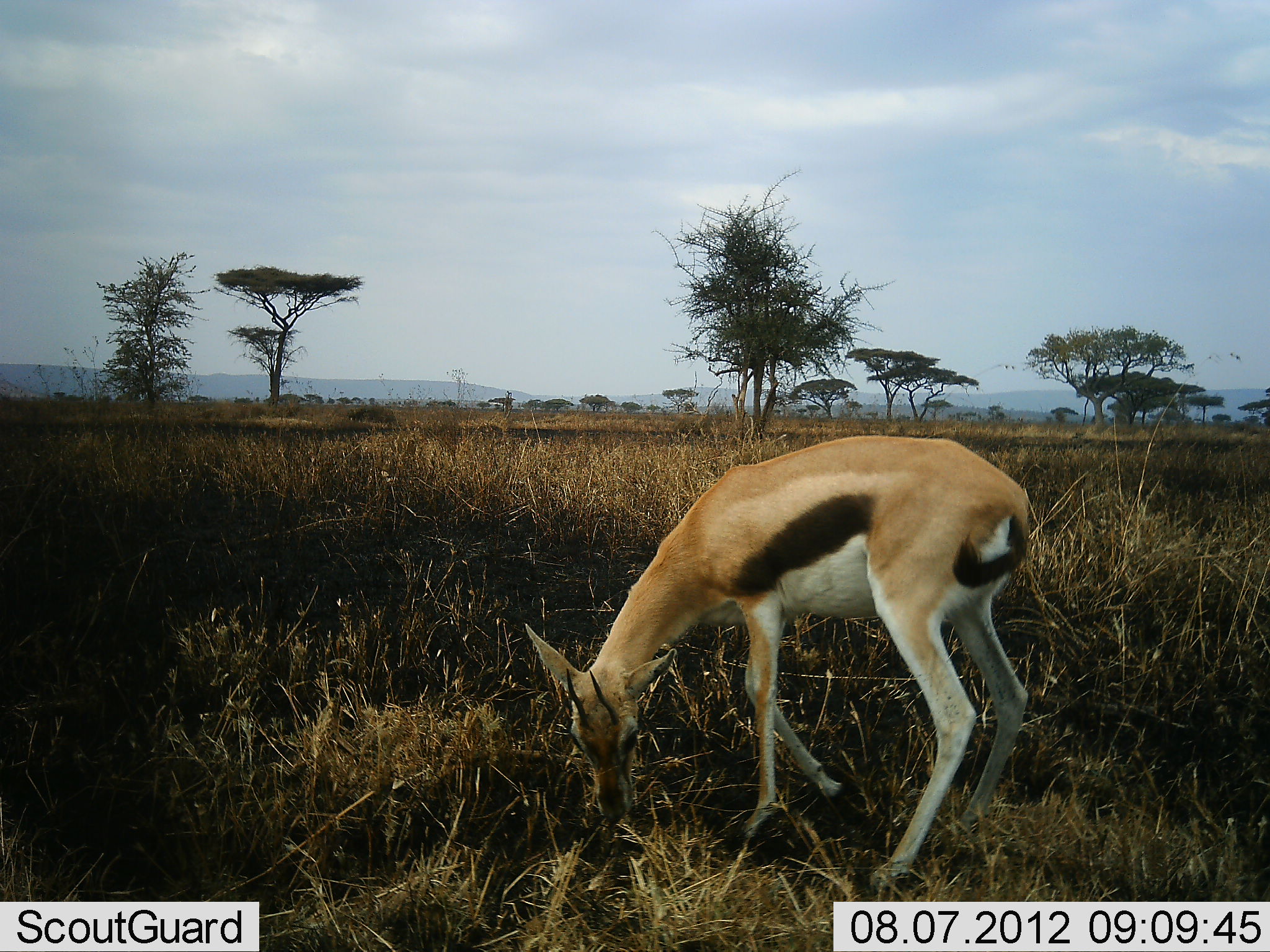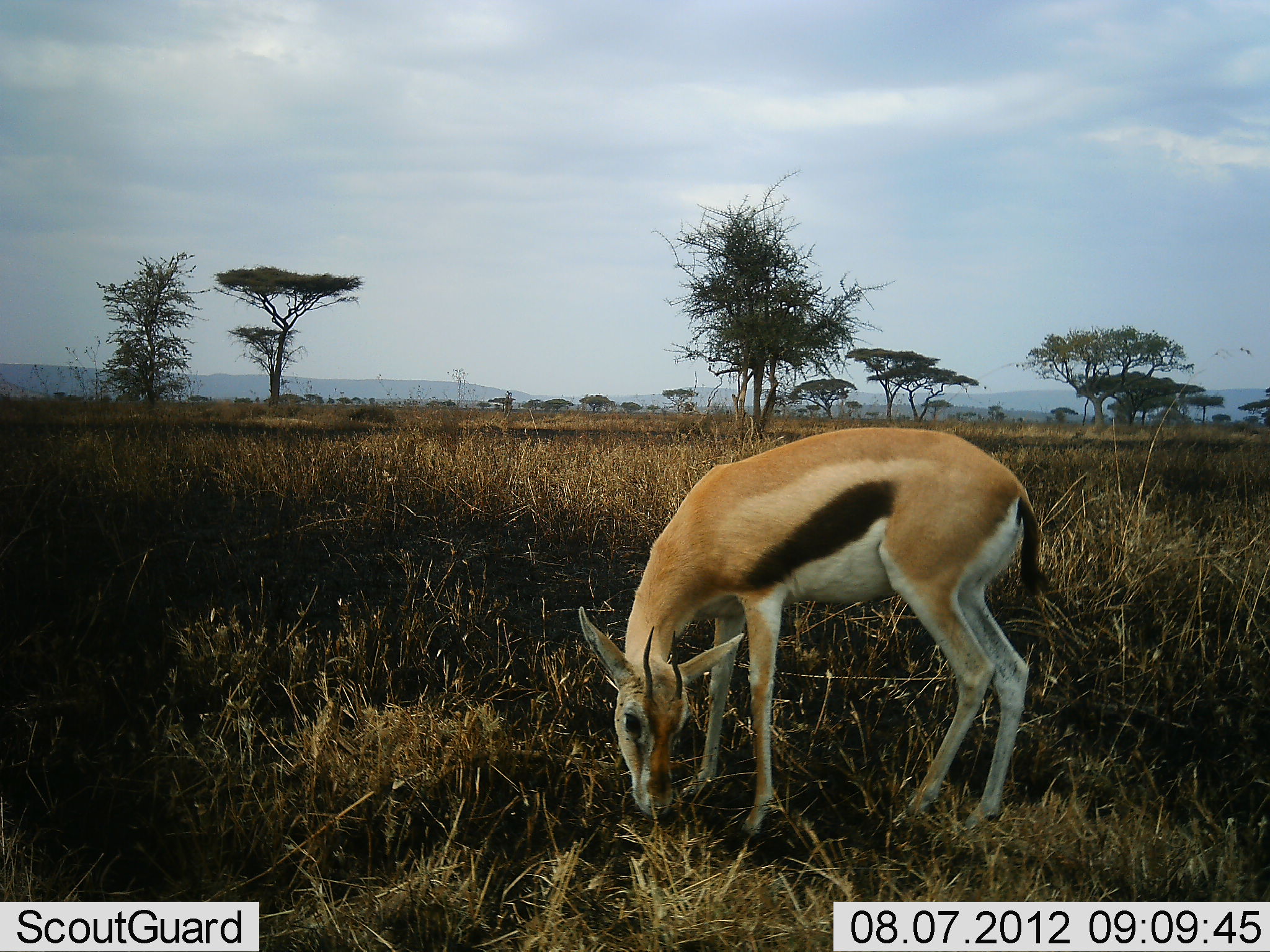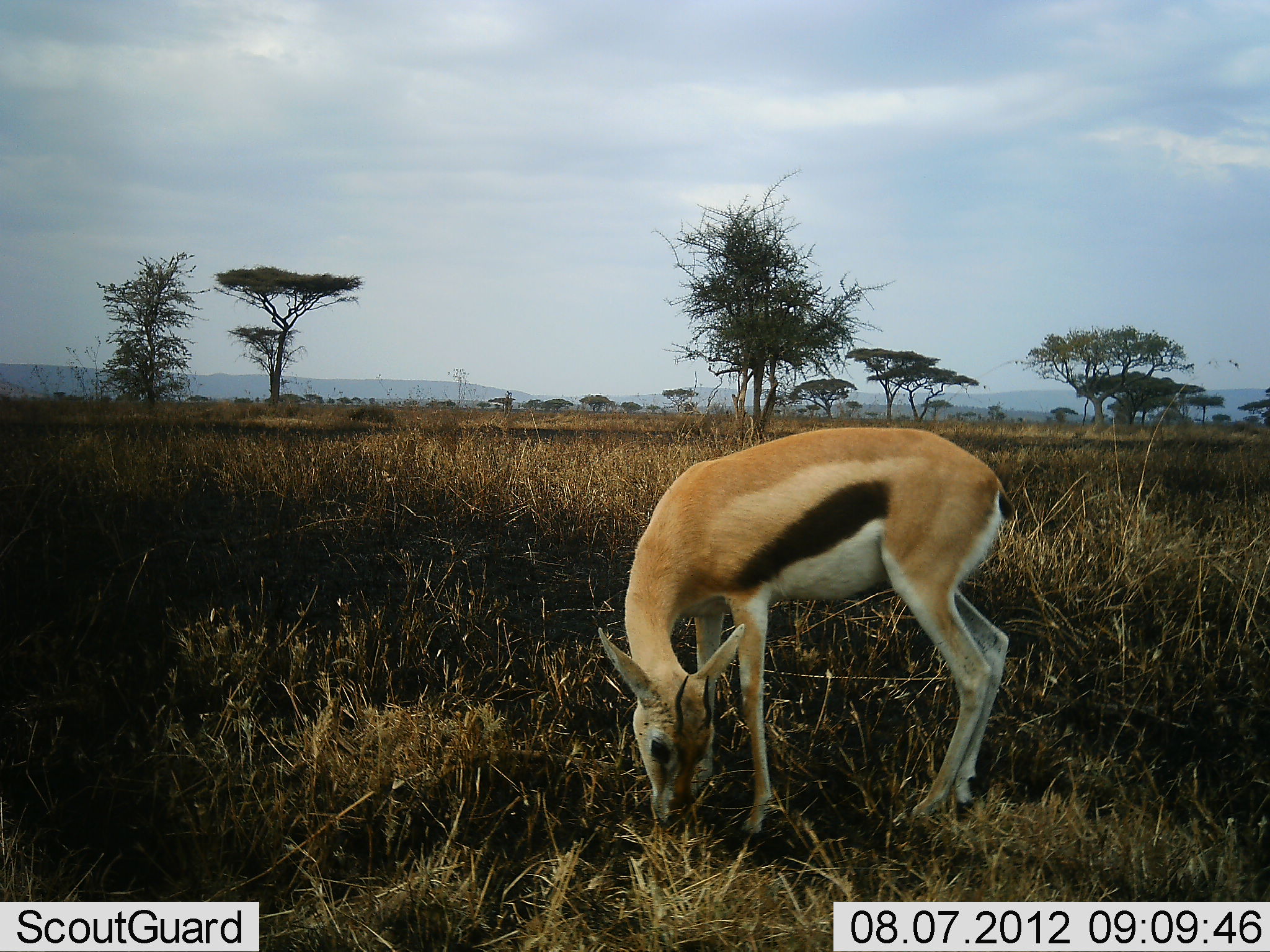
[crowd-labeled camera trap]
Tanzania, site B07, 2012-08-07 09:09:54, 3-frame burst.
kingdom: Animalia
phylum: Chordata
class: Mammalia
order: Artiodactyla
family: Bovidae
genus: Eudorcas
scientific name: Eudorcas thomsonii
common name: thomson's gazelle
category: gazellethomsons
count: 1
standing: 70%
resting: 0%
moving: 10%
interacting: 0%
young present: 0%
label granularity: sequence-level